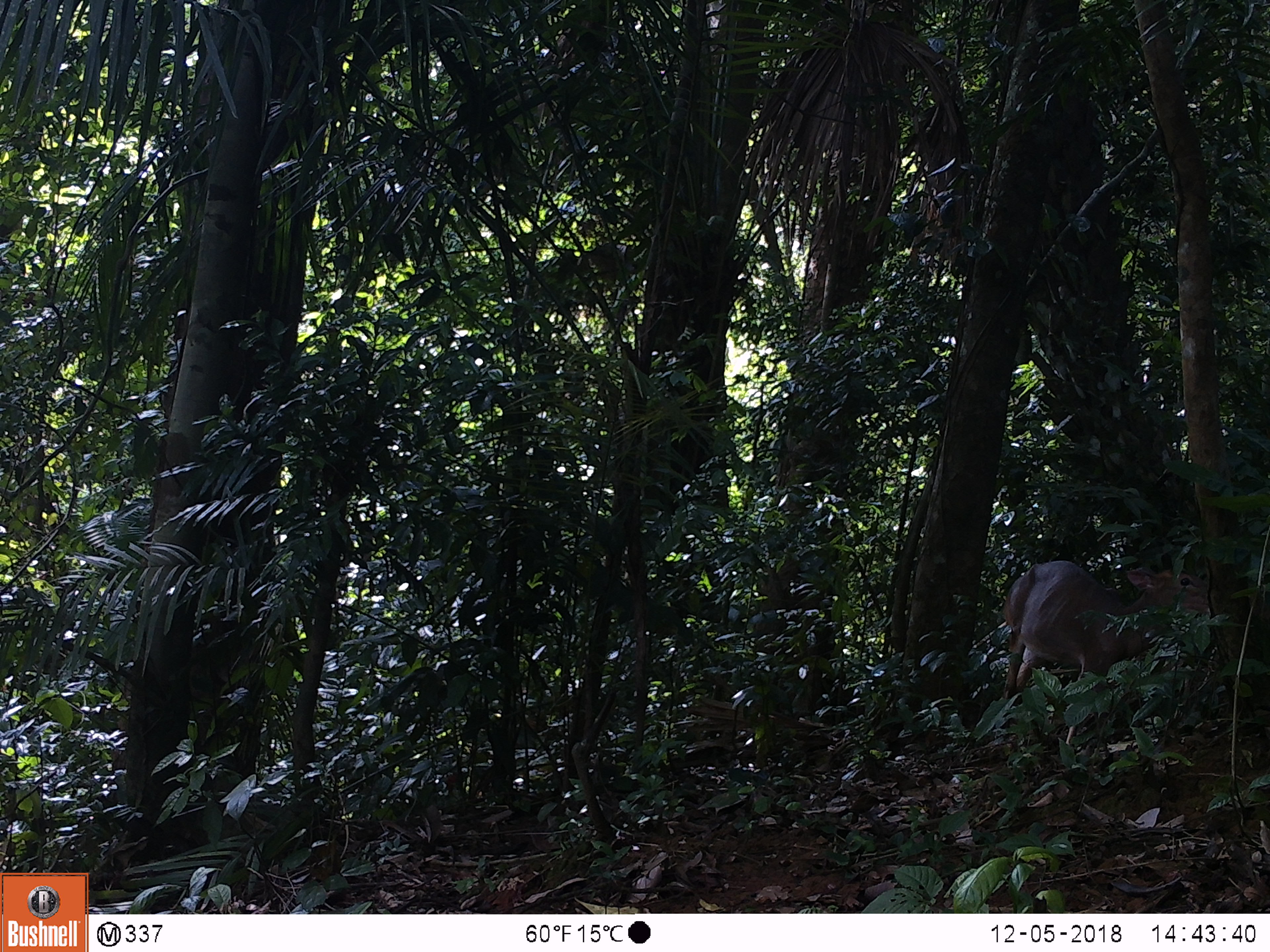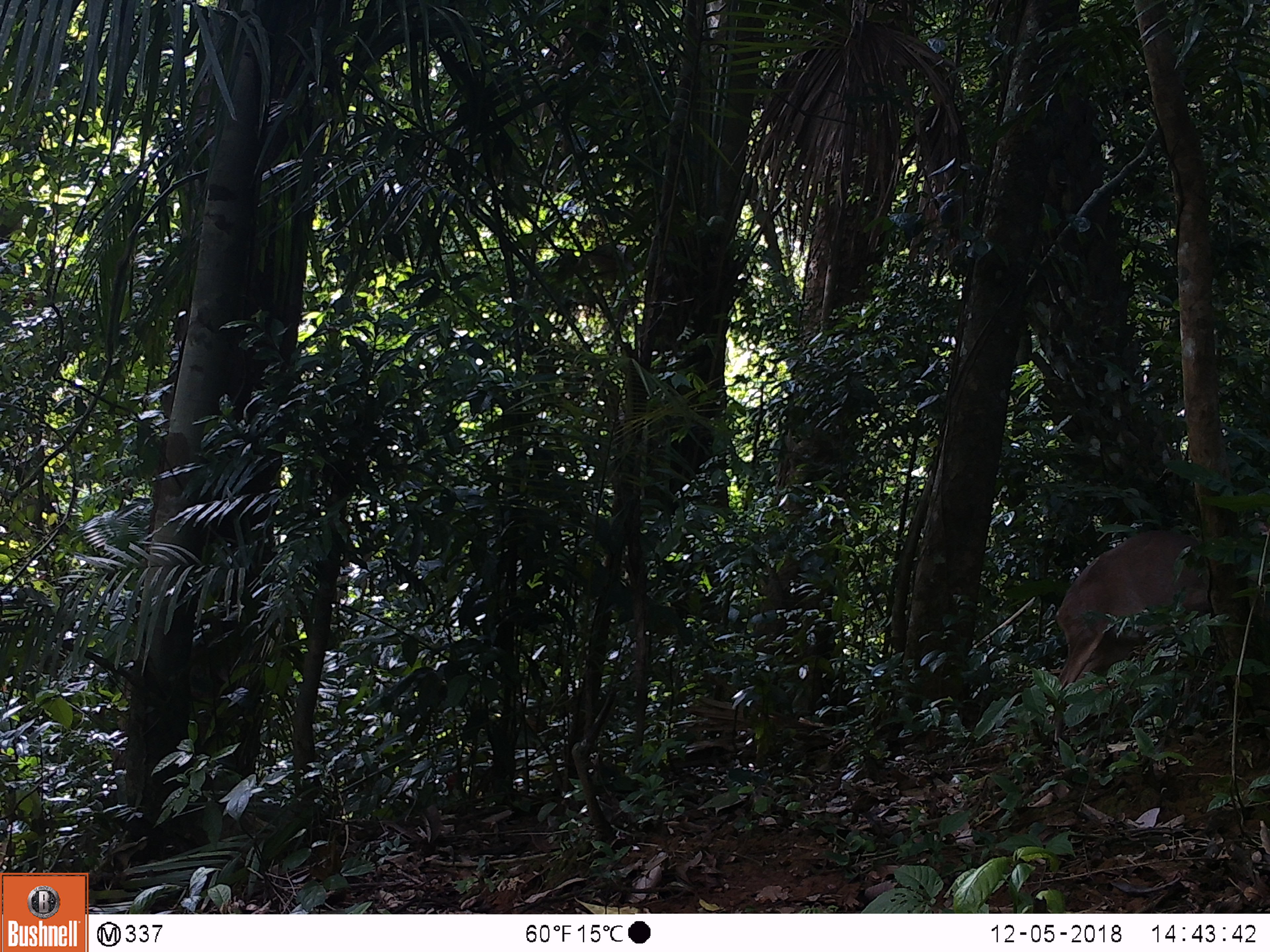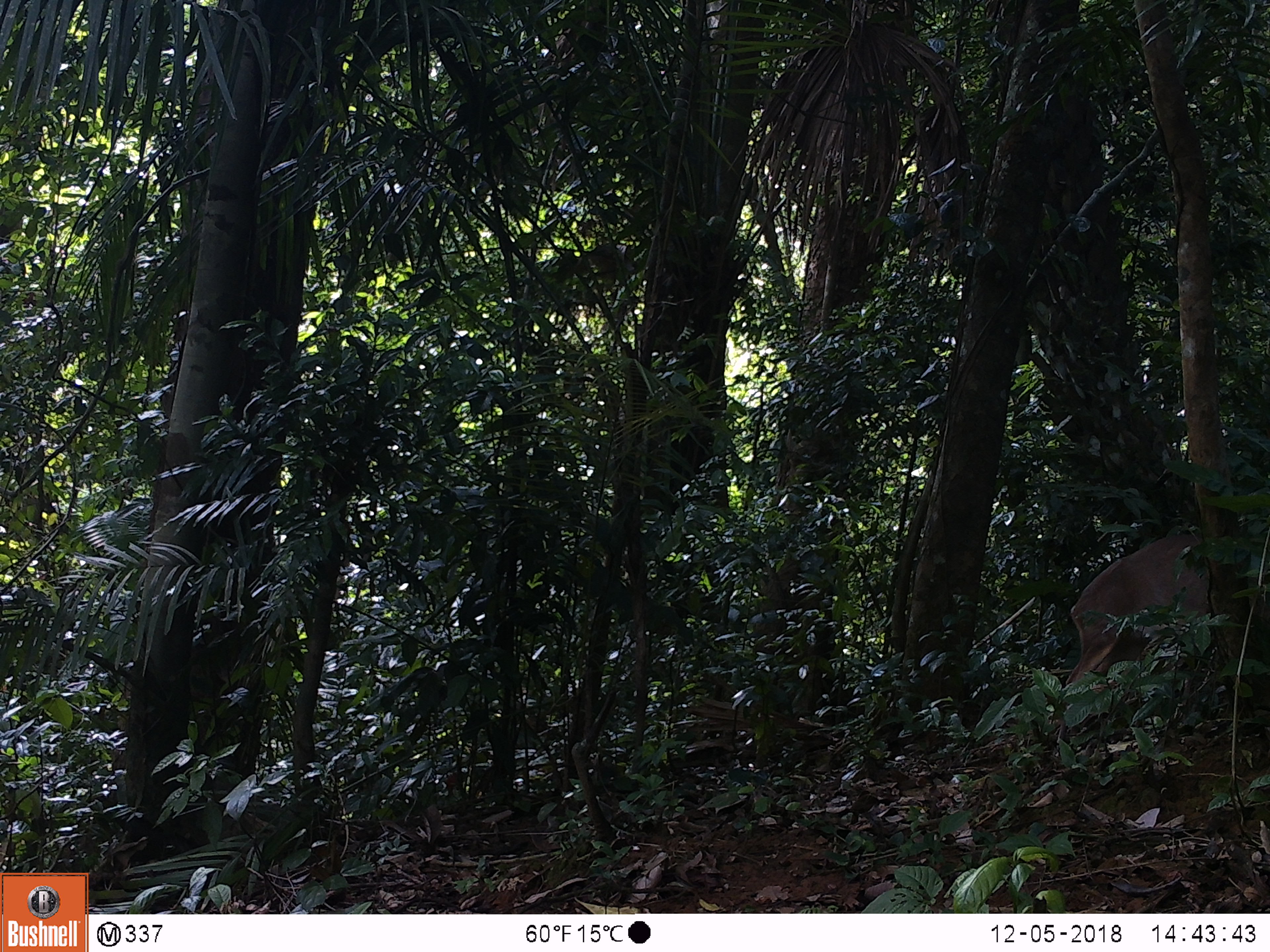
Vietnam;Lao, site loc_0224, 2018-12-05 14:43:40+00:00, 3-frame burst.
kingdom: Animalia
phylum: Chordata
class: Mammalia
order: Artiodactyla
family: Cervidae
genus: Muntiacus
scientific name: Muntiacus vuquangensis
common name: large-antlered muntjac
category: large antlered muntjac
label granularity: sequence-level